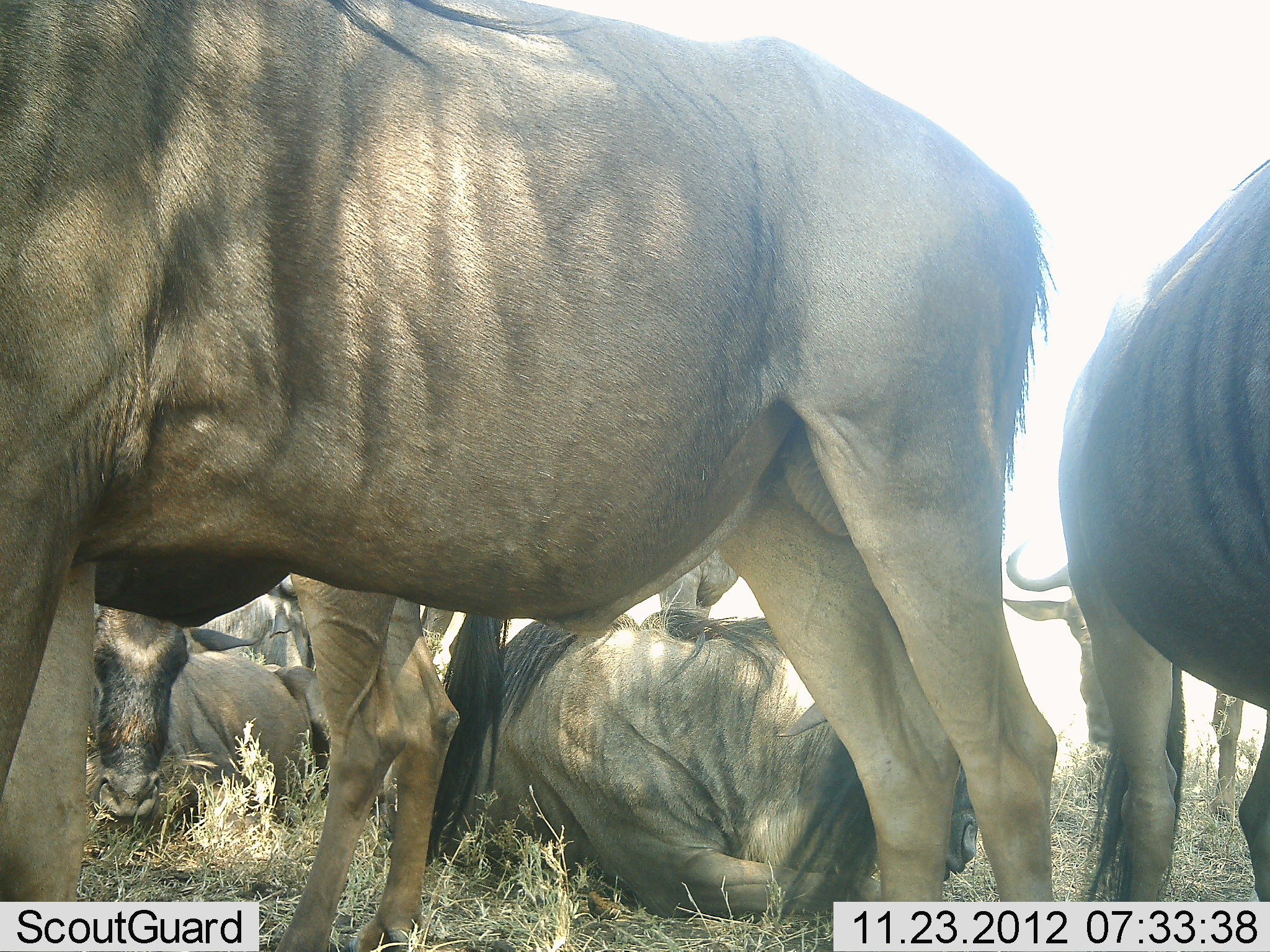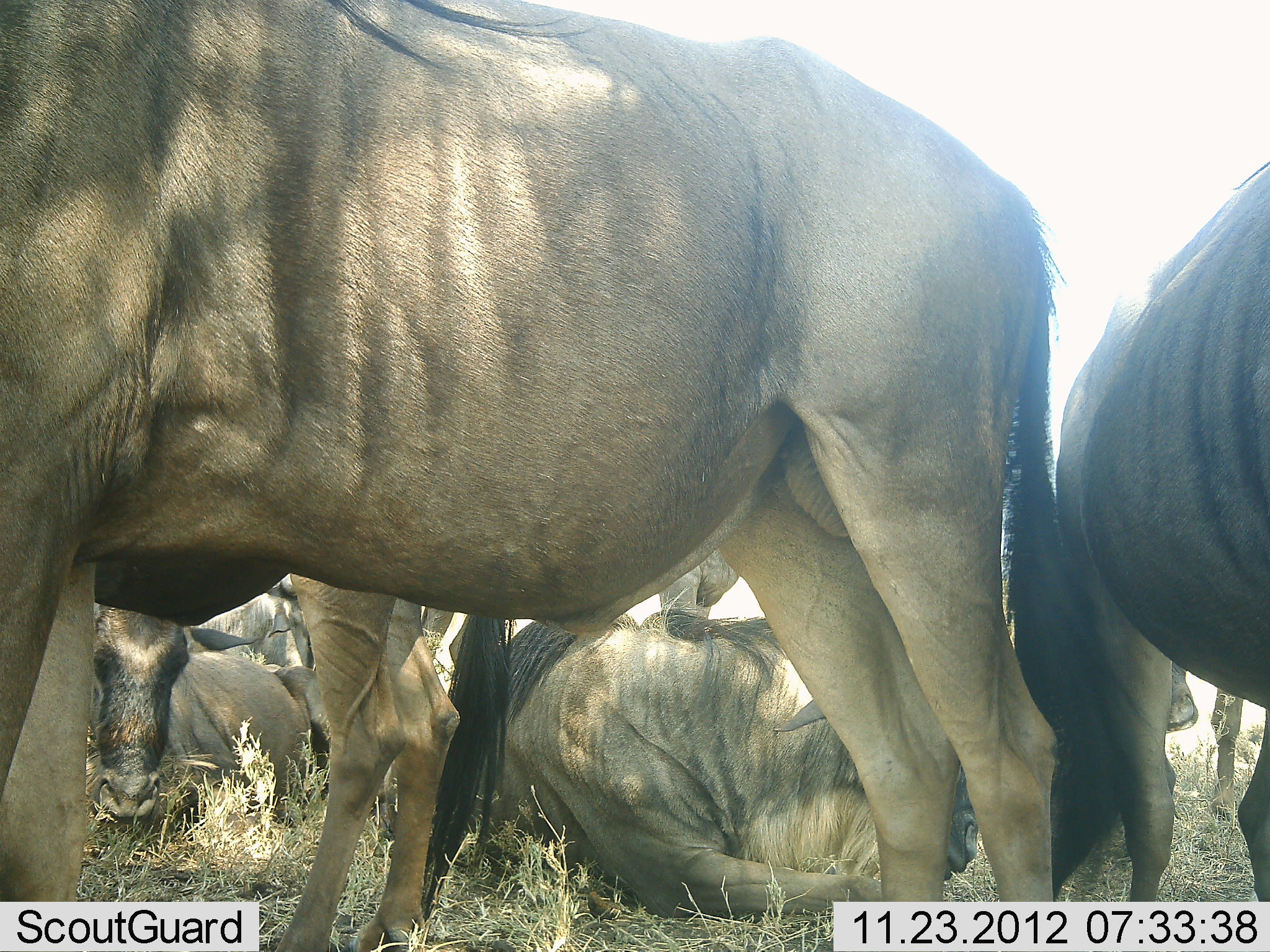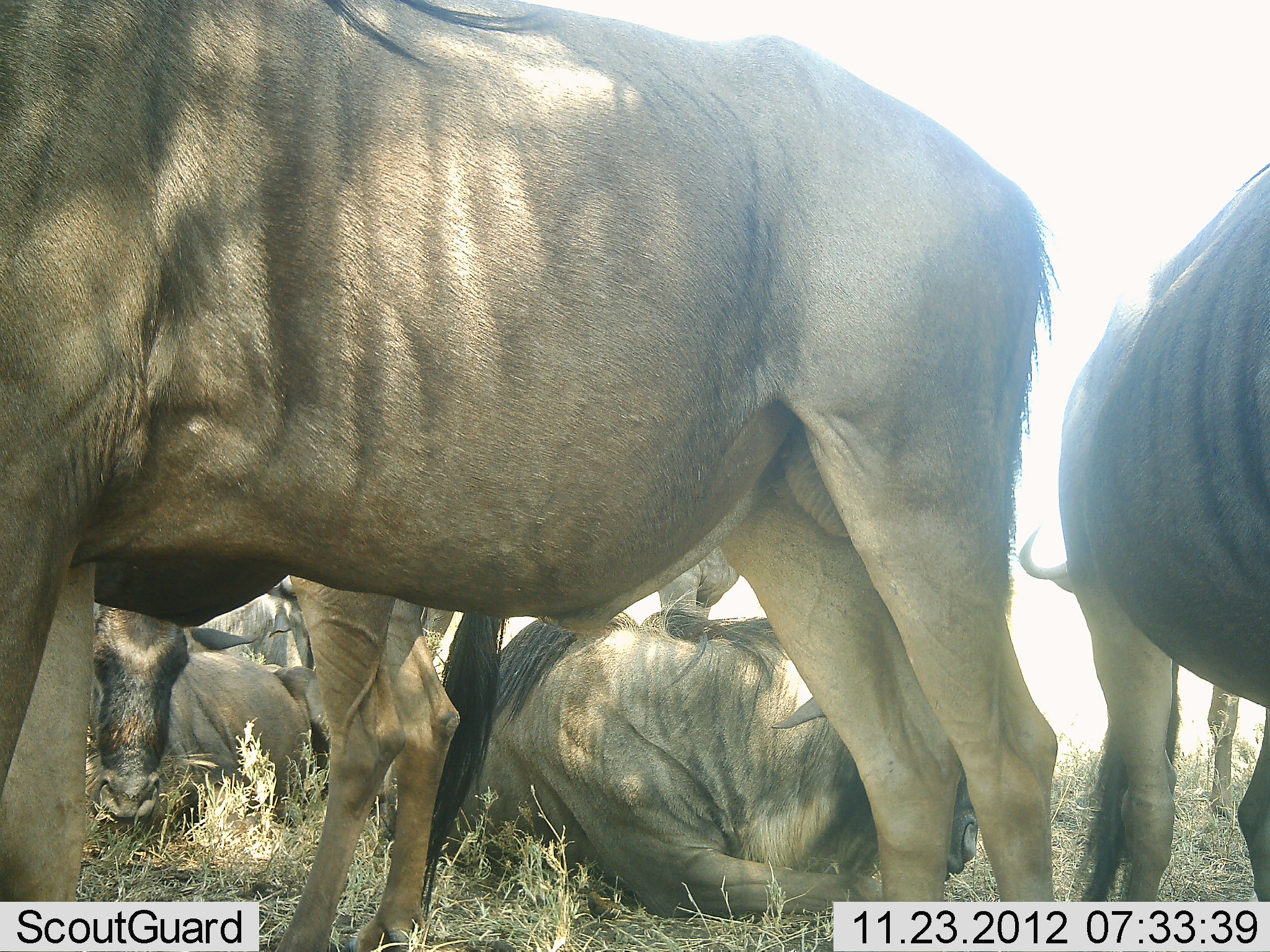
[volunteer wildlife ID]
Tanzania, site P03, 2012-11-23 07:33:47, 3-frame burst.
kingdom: Animalia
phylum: Chordata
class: Mammalia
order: Artiodactyla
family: Bovidae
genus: Connochaetes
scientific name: Connochaetes taurinus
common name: blue wildebeest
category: wildebeest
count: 6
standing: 50%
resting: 100%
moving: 0%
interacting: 0%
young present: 0%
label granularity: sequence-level